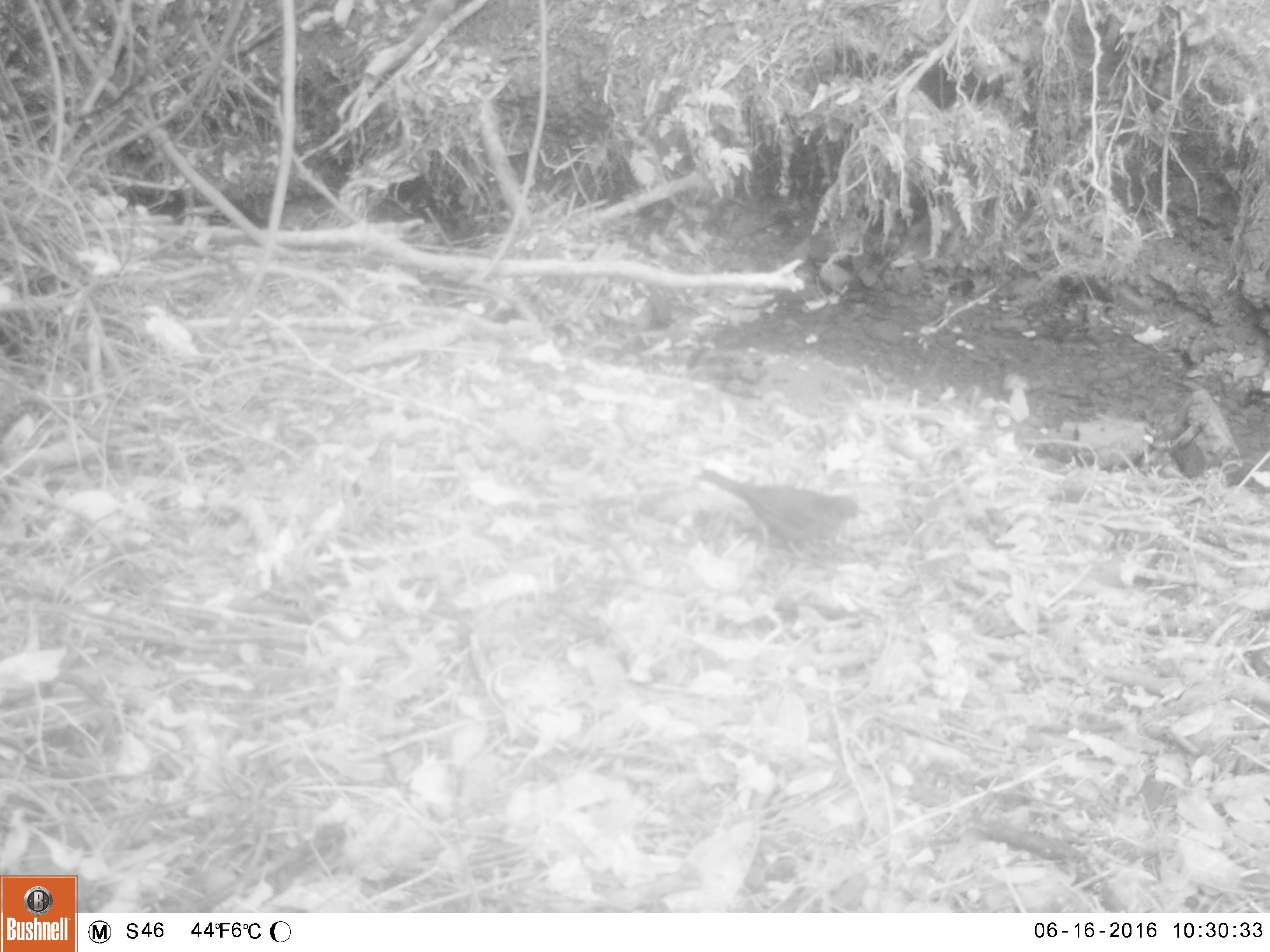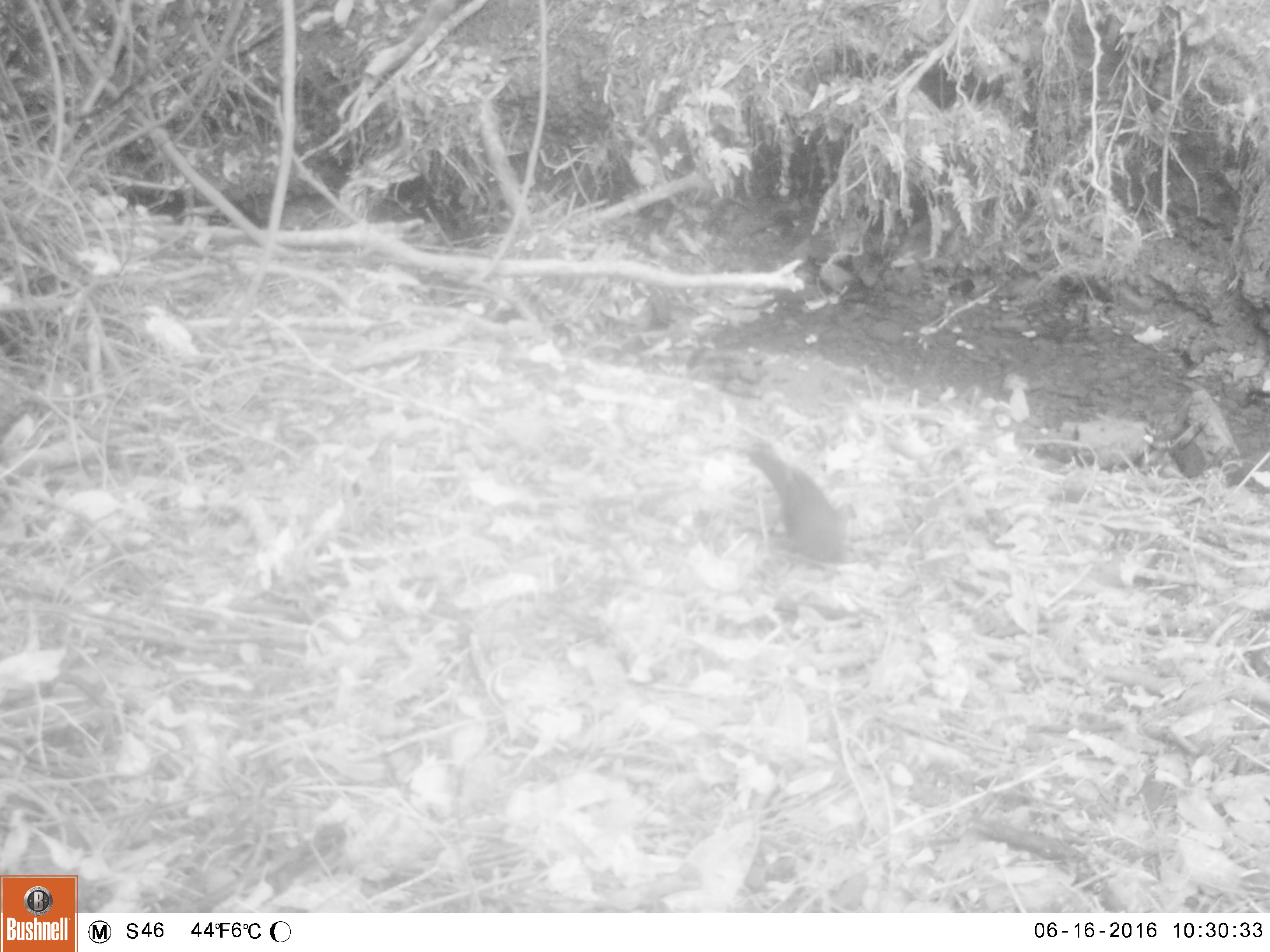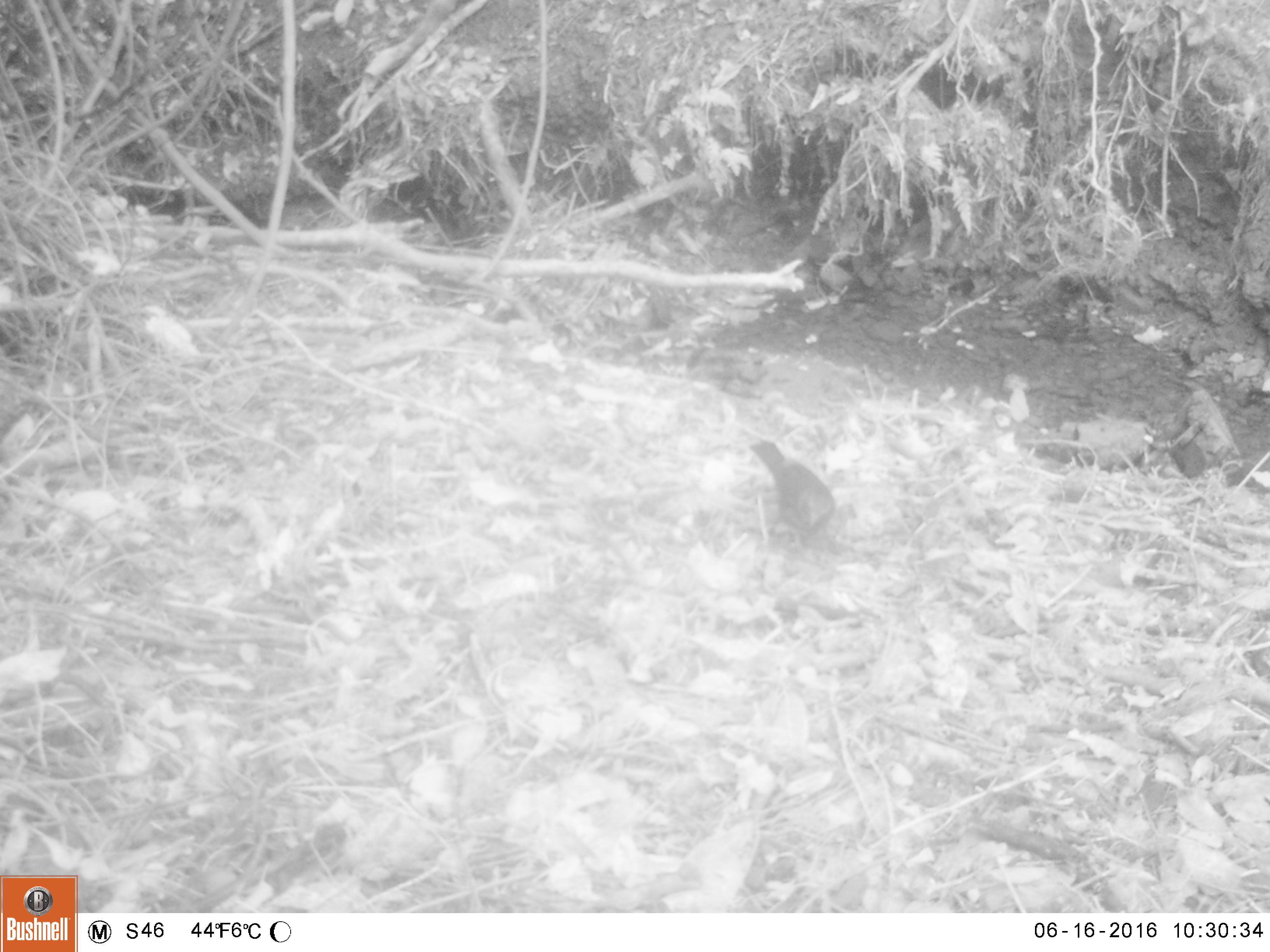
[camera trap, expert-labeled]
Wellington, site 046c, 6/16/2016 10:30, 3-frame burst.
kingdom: Animalia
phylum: Chordata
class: Aves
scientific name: Aves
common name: bird